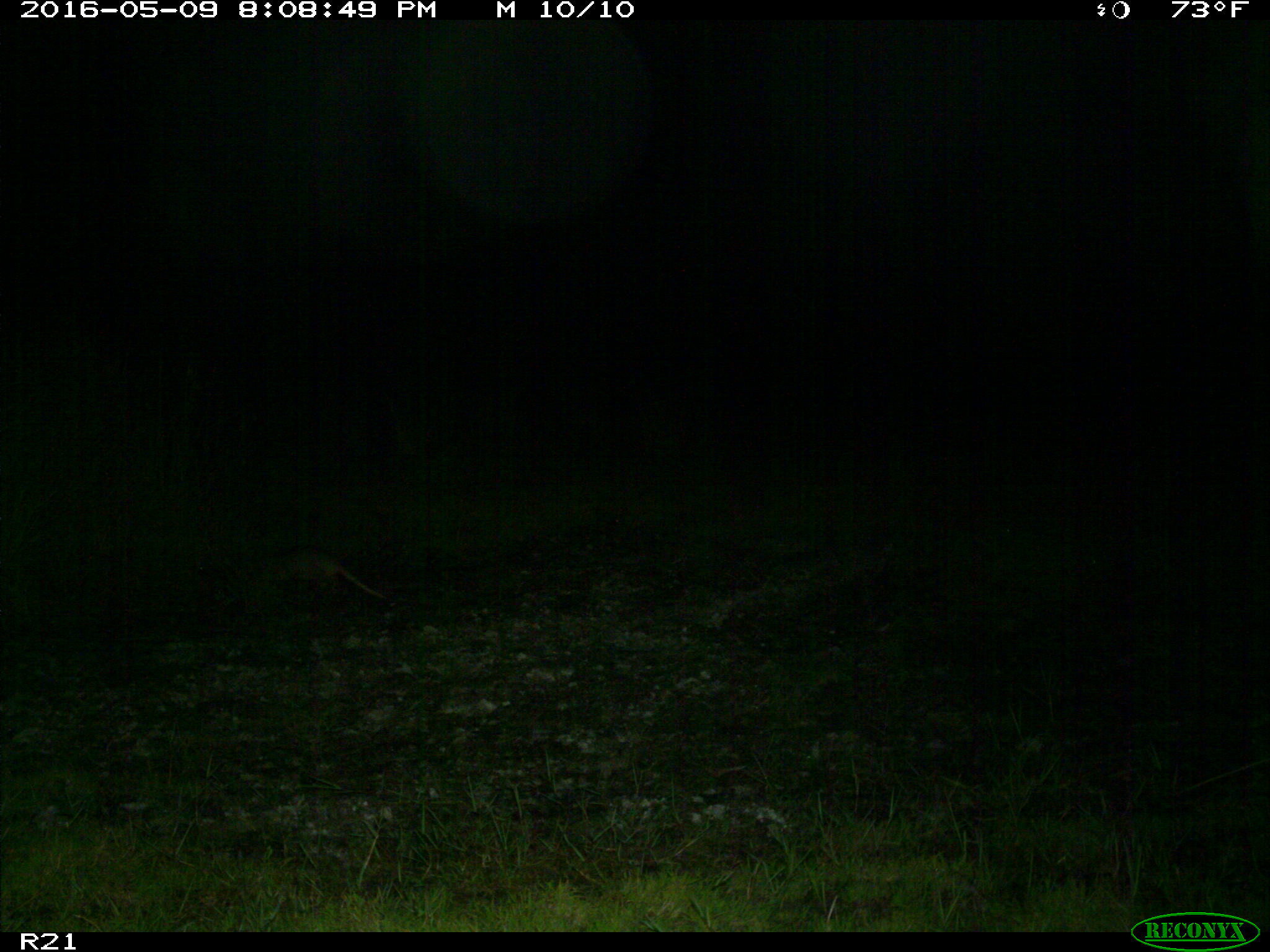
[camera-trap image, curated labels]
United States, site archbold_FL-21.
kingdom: Animalia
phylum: Chordata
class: Mammalia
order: Cingulata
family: Dasypodidae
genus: Dasypus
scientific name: Dasypus novemcinctus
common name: nine-banded armadillo